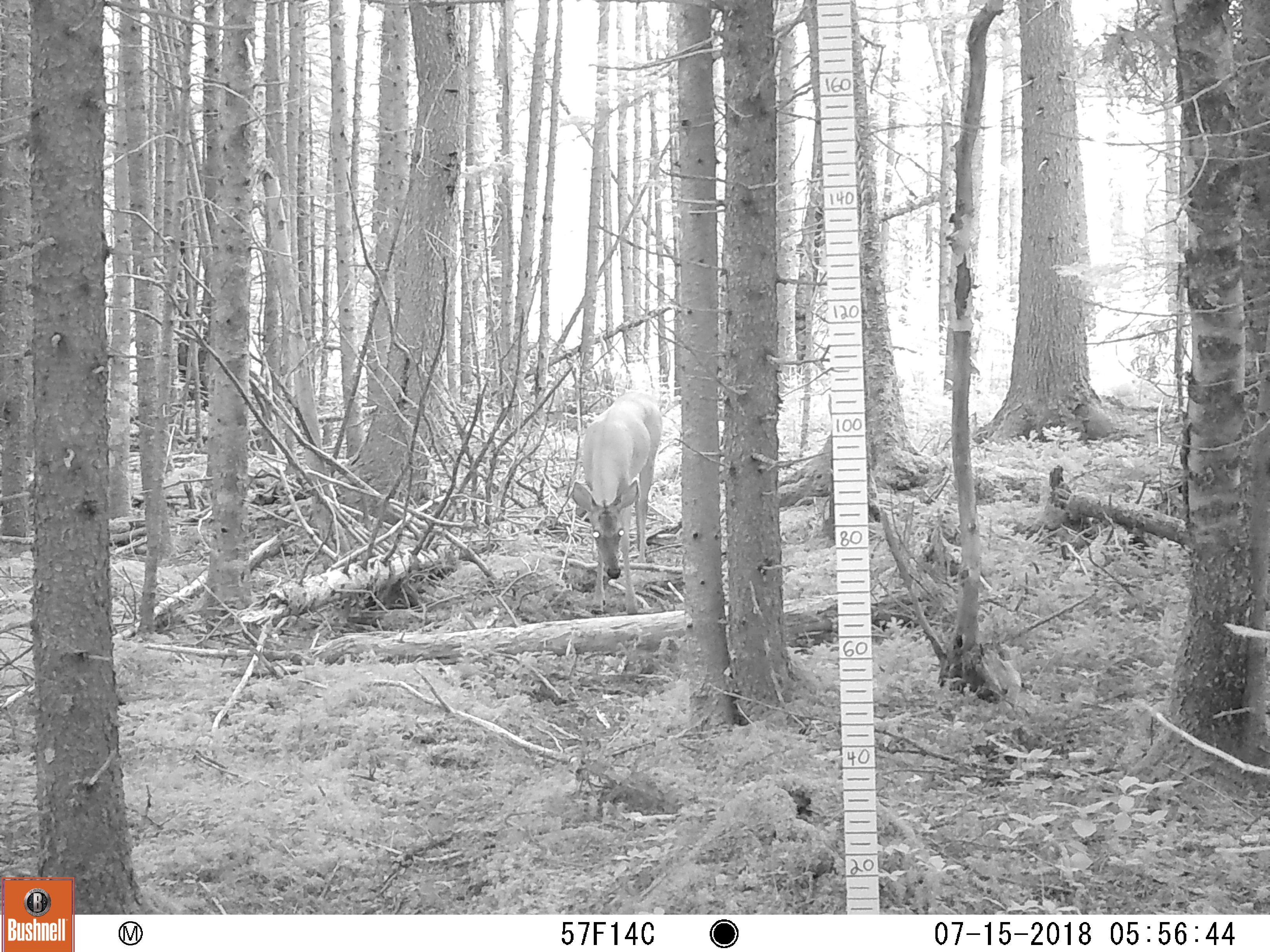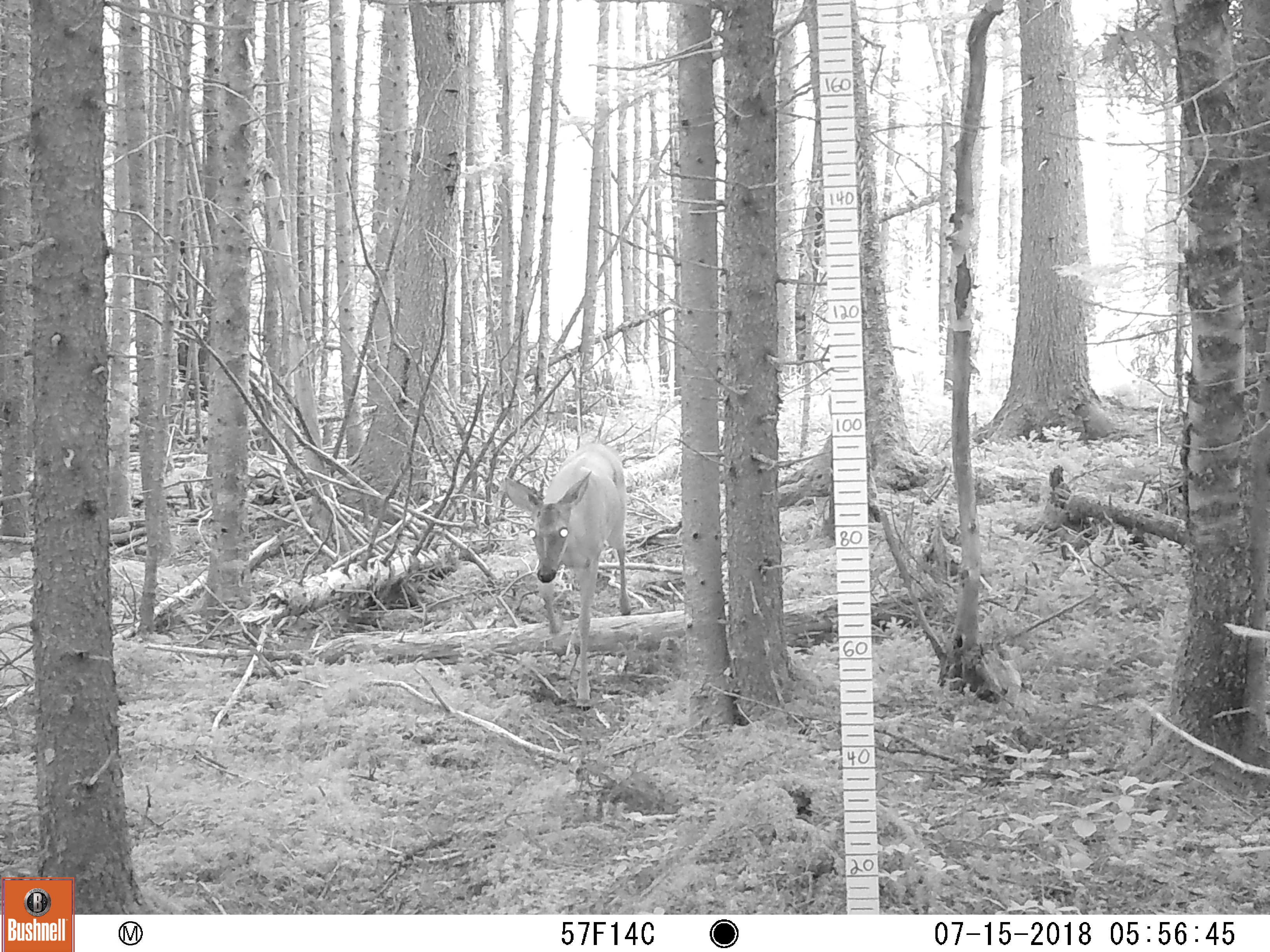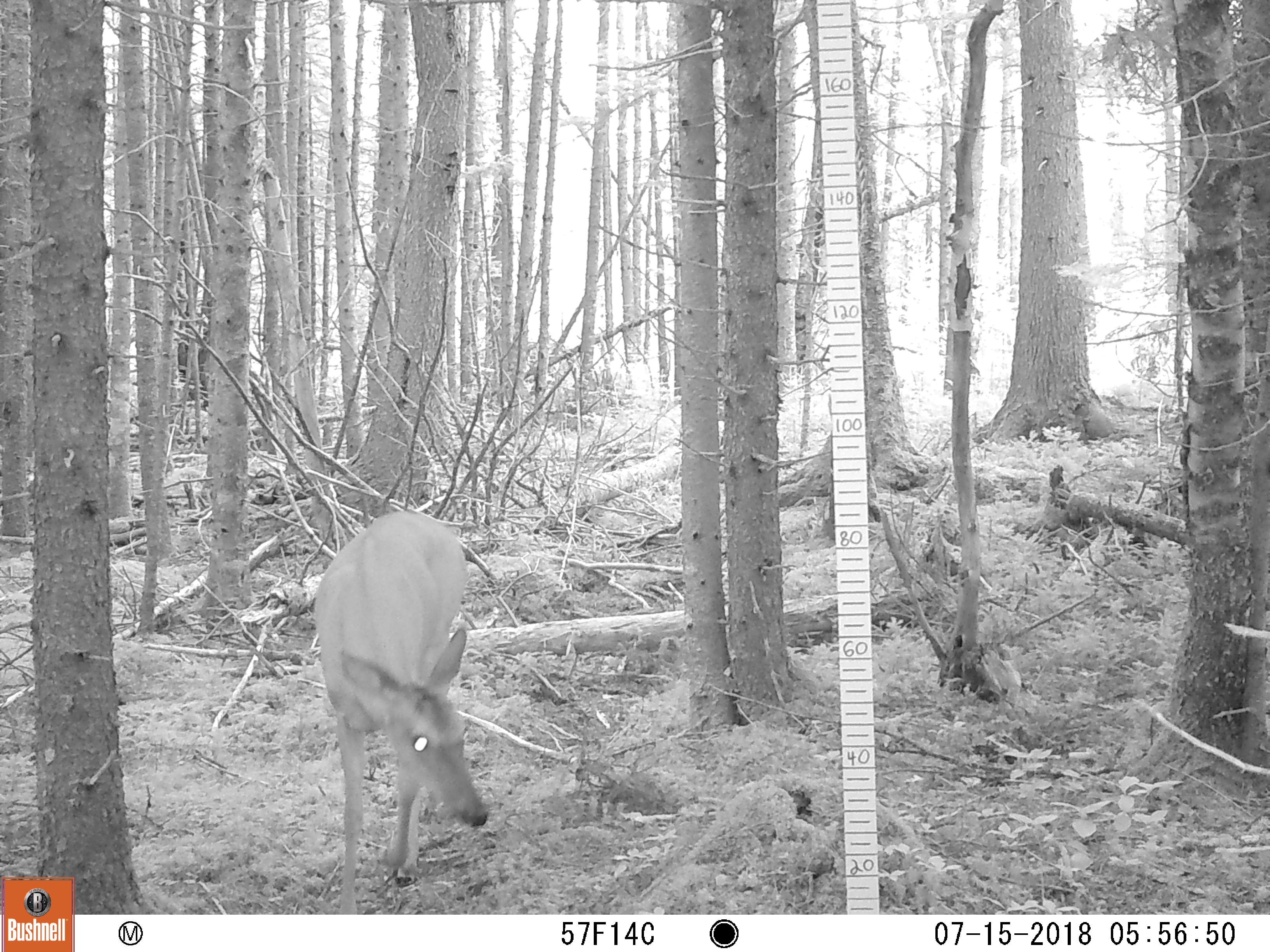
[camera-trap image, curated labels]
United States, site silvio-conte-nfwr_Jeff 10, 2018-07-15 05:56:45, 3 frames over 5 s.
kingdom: Animalia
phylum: Chordata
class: Mammalia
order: Artiodactyla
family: Cervidae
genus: Odocoileus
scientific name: Odocoileus virginianus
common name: white-tailed deer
White-tailed deer (Odocoileus virginianus).